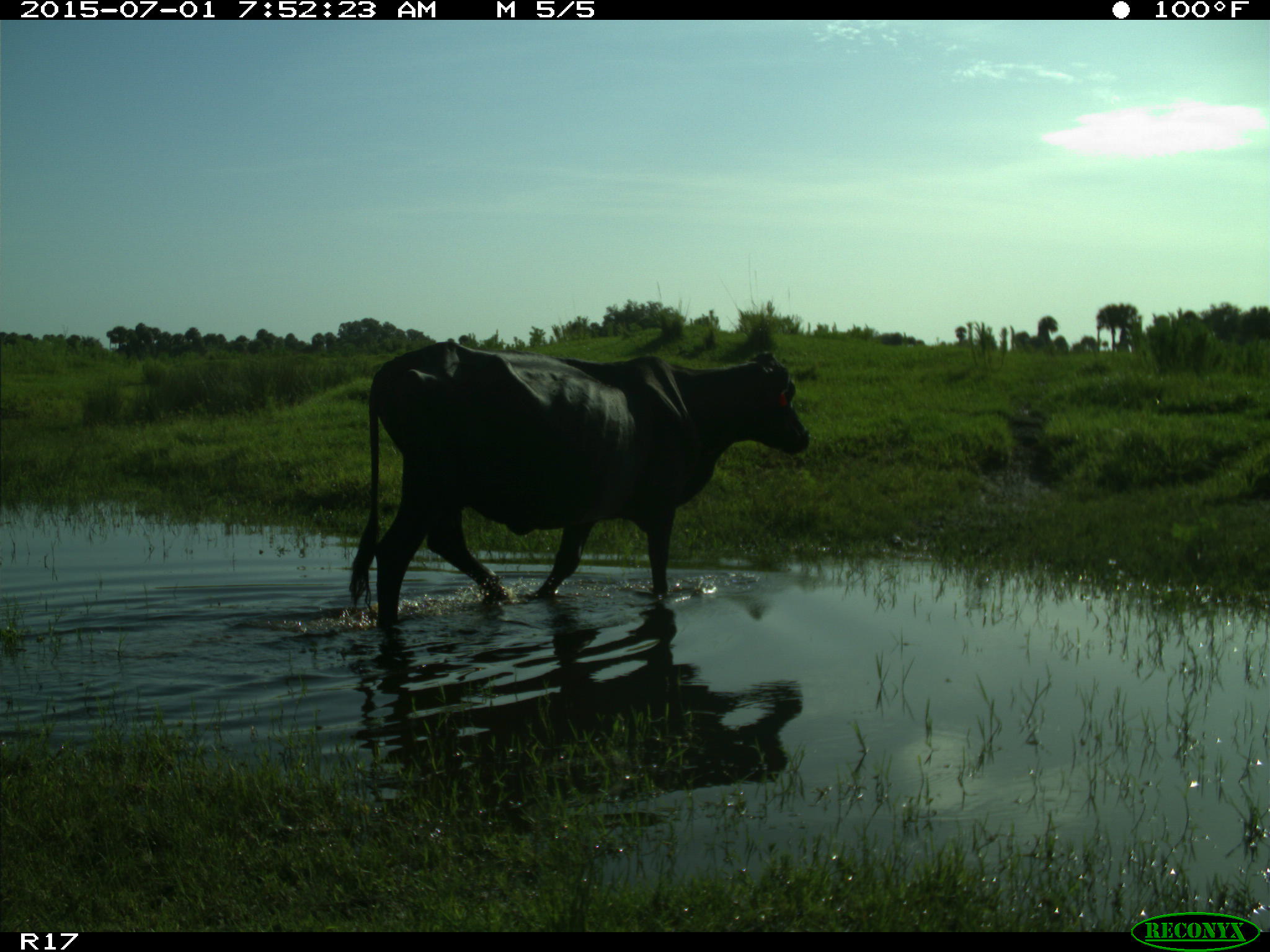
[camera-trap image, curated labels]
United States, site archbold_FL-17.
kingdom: Animalia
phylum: Chordata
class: Mammalia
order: Artiodactyla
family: Bovidae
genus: Bos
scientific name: Bos taurus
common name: domestic cow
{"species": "Bos taurus (domestic cow)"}